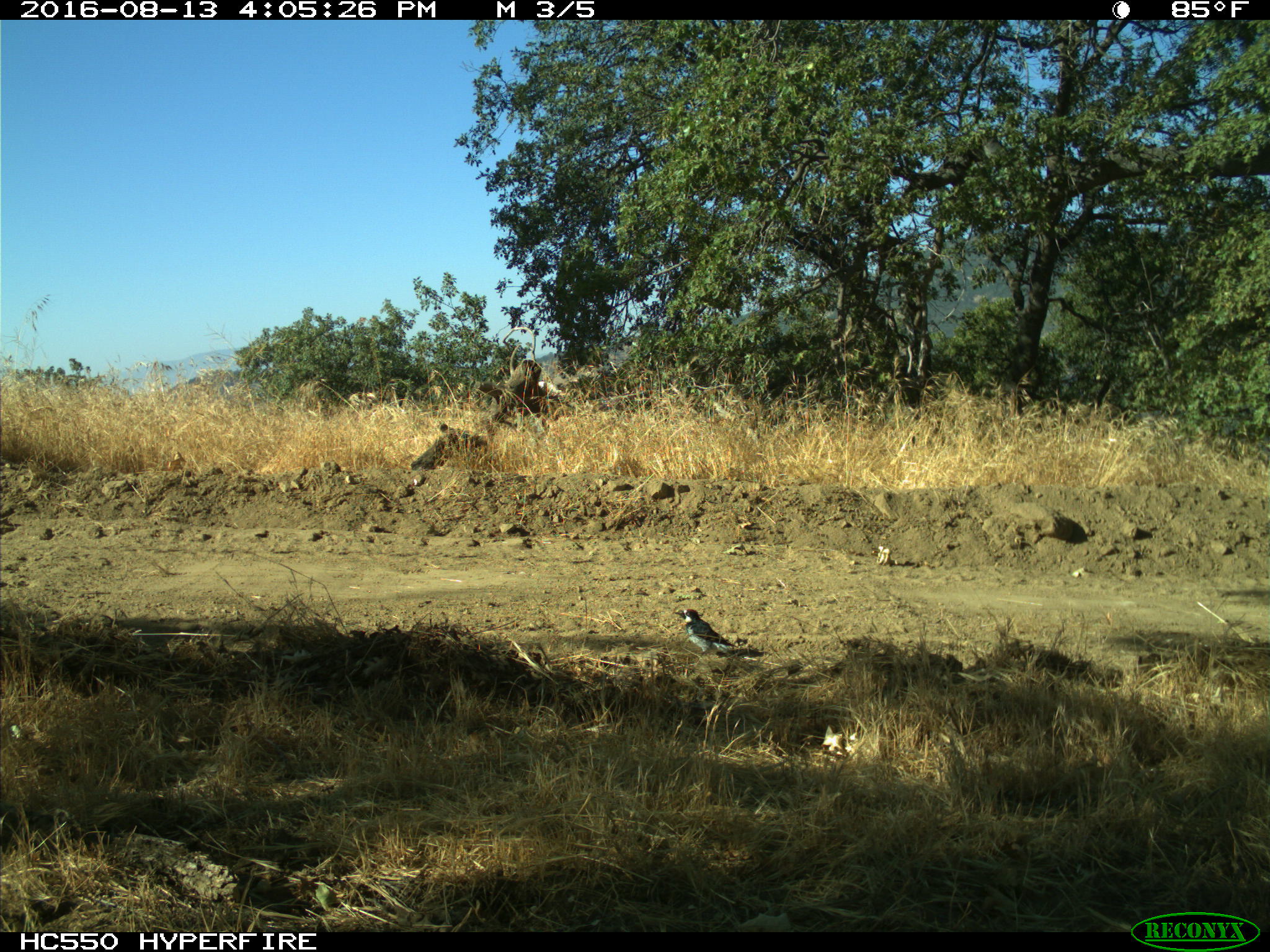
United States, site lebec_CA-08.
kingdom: Animalia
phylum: Chordata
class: Aves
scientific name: Aves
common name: birds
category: unidentified bird